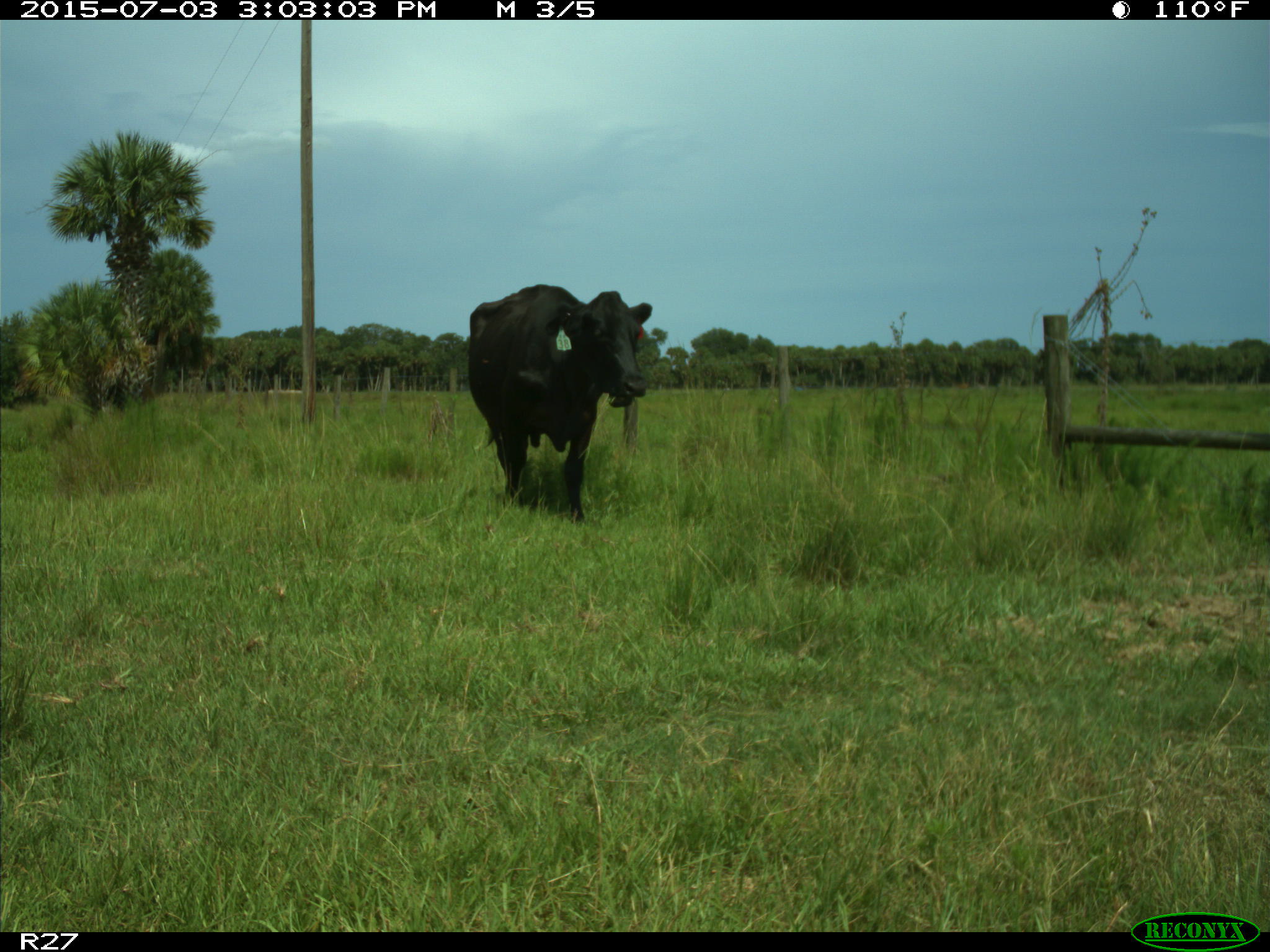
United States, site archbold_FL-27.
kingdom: Animalia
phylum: Chordata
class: Mammalia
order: Artiodactyla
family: Bovidae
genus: Bos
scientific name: Bos taurus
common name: domestic cow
Bos taurus (domestic cow).